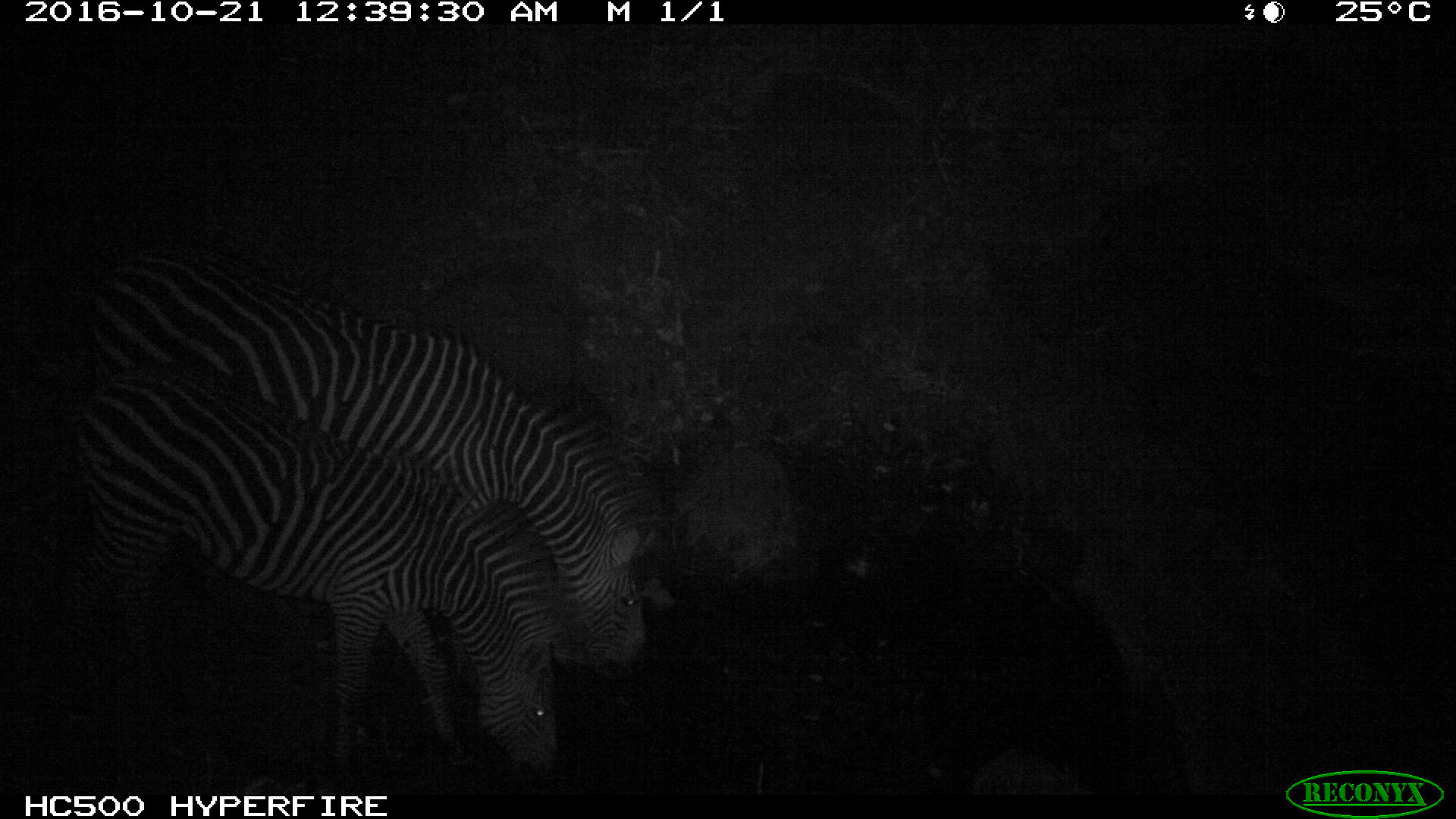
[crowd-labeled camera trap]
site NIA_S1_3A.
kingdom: Animalia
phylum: Chordata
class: Mammalia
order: Perissodactyla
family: Equidae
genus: Equus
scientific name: Equus quagga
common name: plains zebra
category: zebraplains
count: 2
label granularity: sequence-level